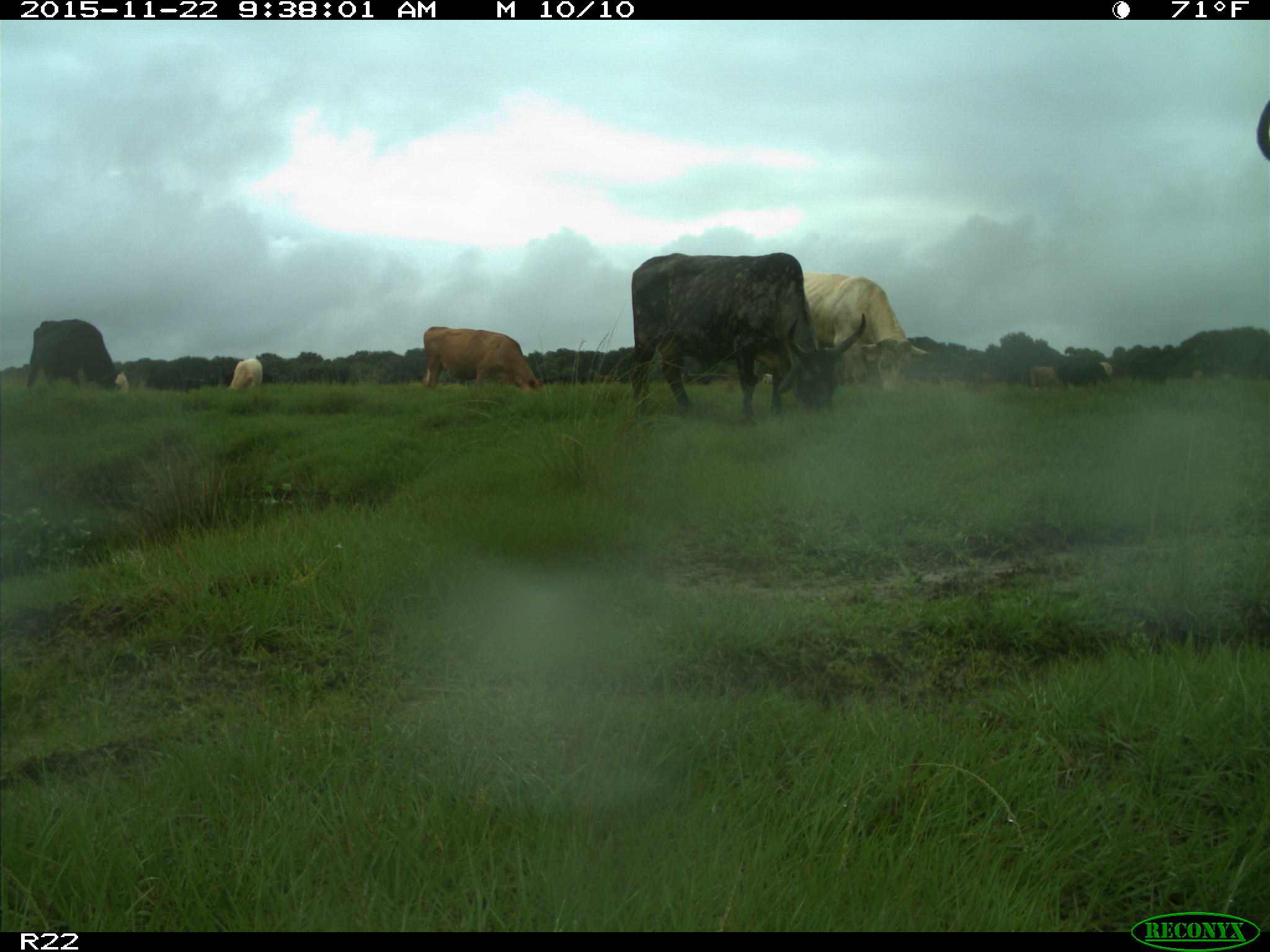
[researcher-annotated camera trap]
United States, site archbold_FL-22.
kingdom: Animalia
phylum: Chordata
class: Mammalia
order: Artiodactyla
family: Bovidae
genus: Bos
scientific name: Bos taurus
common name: domestic cow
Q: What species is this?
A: Bos taurus (domestic cow).